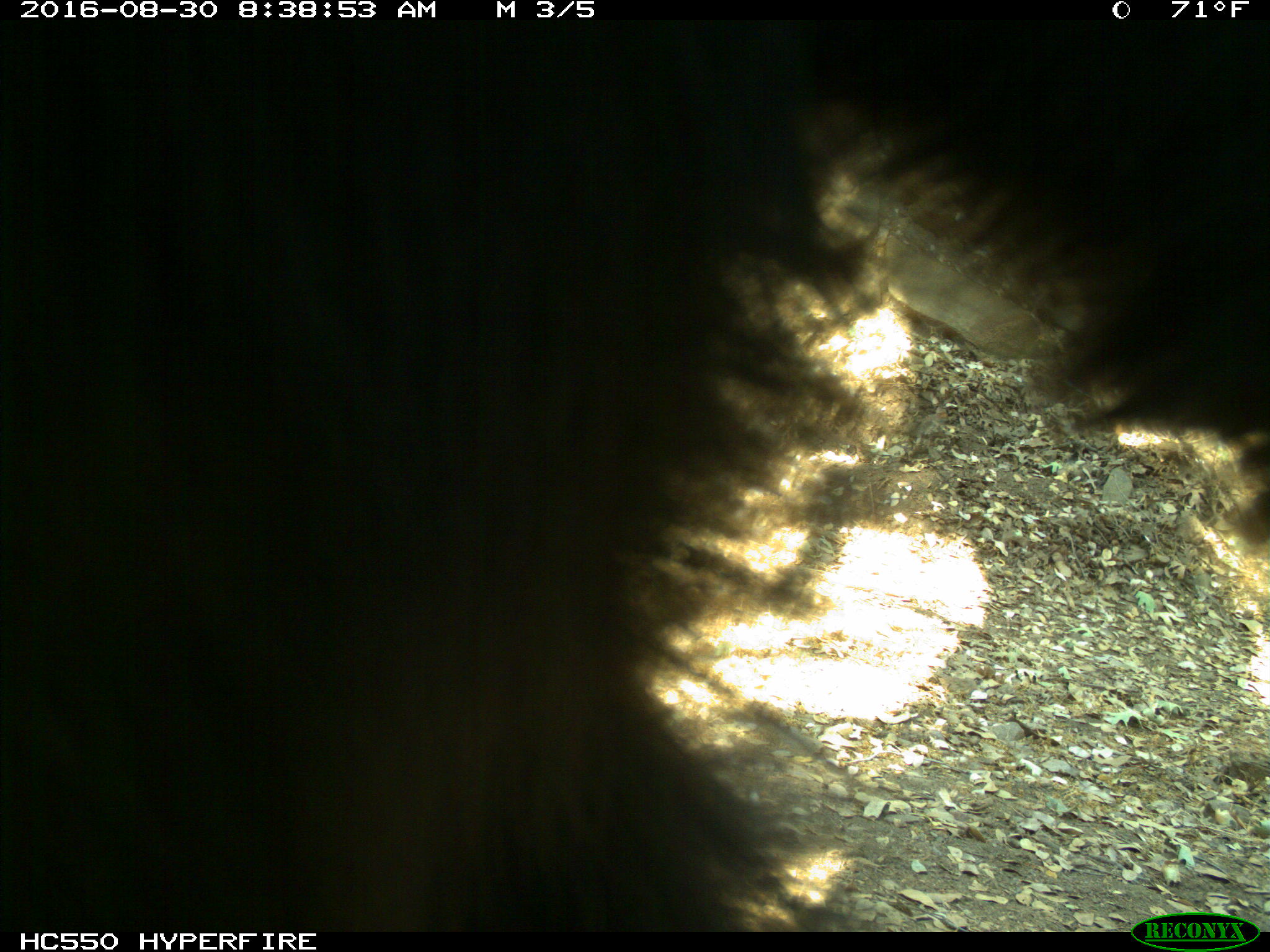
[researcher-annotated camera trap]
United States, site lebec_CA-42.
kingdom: Animalia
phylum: Chordata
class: Mammalia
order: Carnivora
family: Ursidae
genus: Ursus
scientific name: Ursus americanus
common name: american black bear